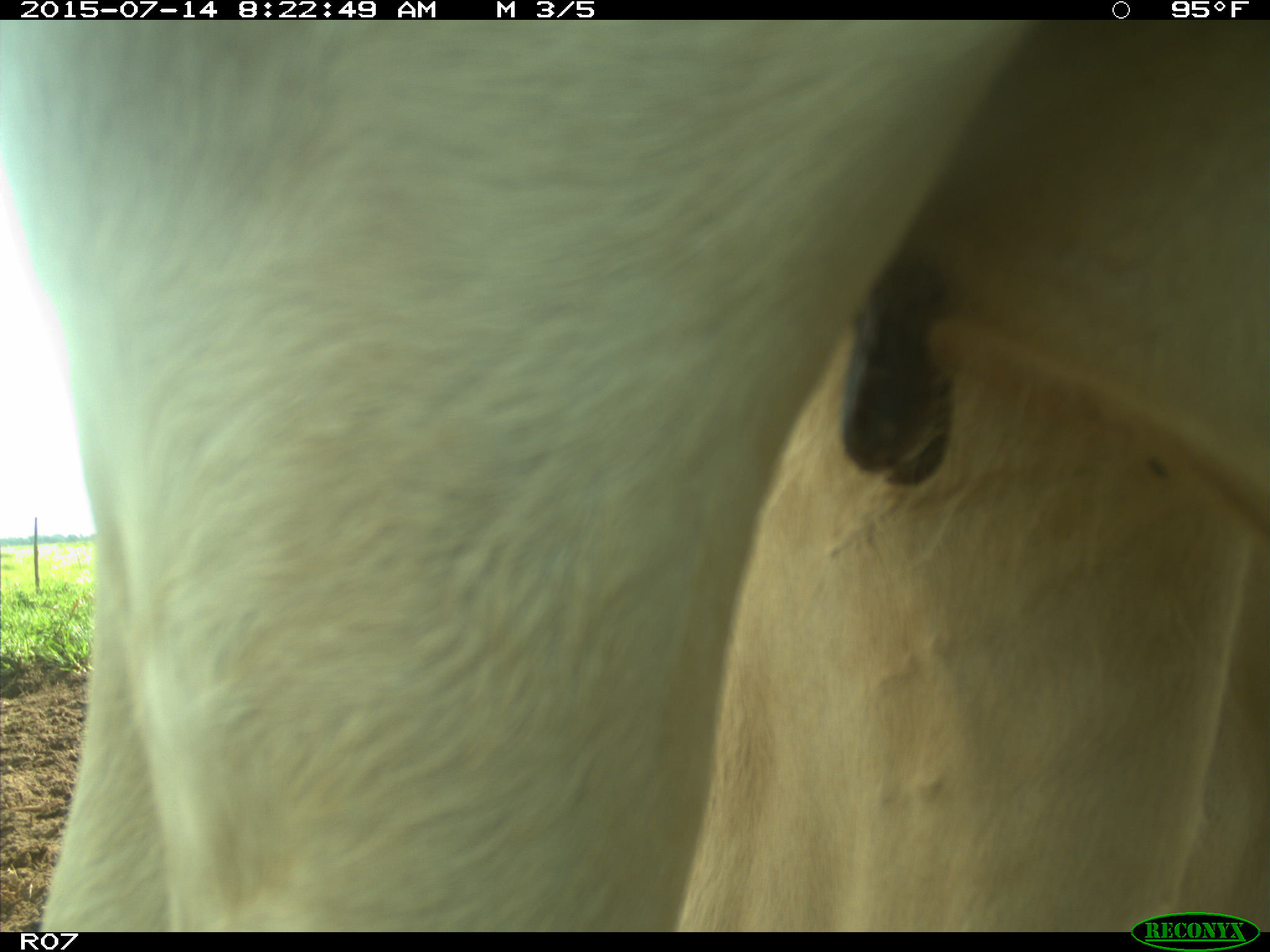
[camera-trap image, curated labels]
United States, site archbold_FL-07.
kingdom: Animalia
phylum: Chordata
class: Mammalia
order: Artiodactyla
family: Bovidae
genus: Bos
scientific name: Bos taurus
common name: domestic cow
Bos taurus (domestic cow).